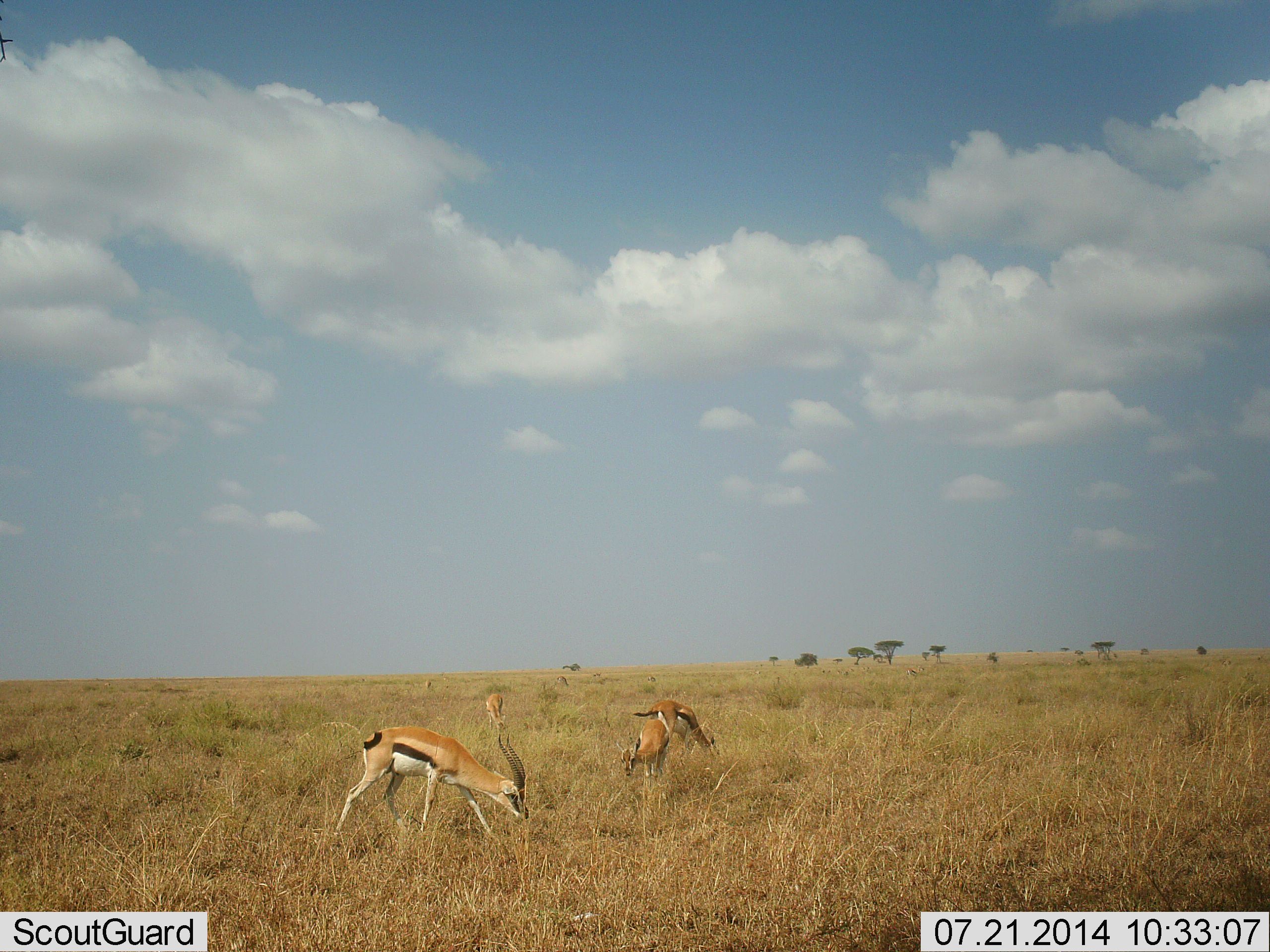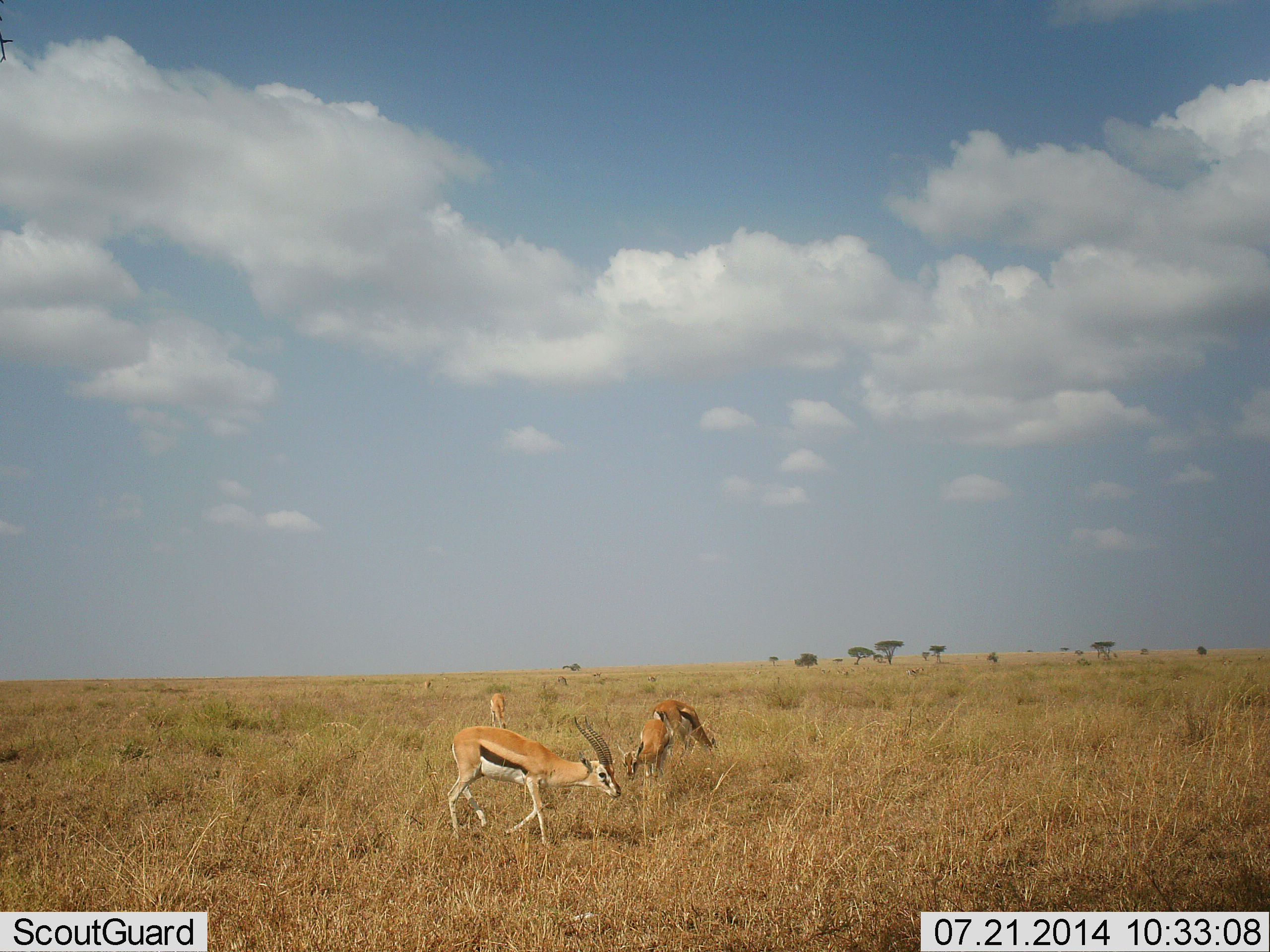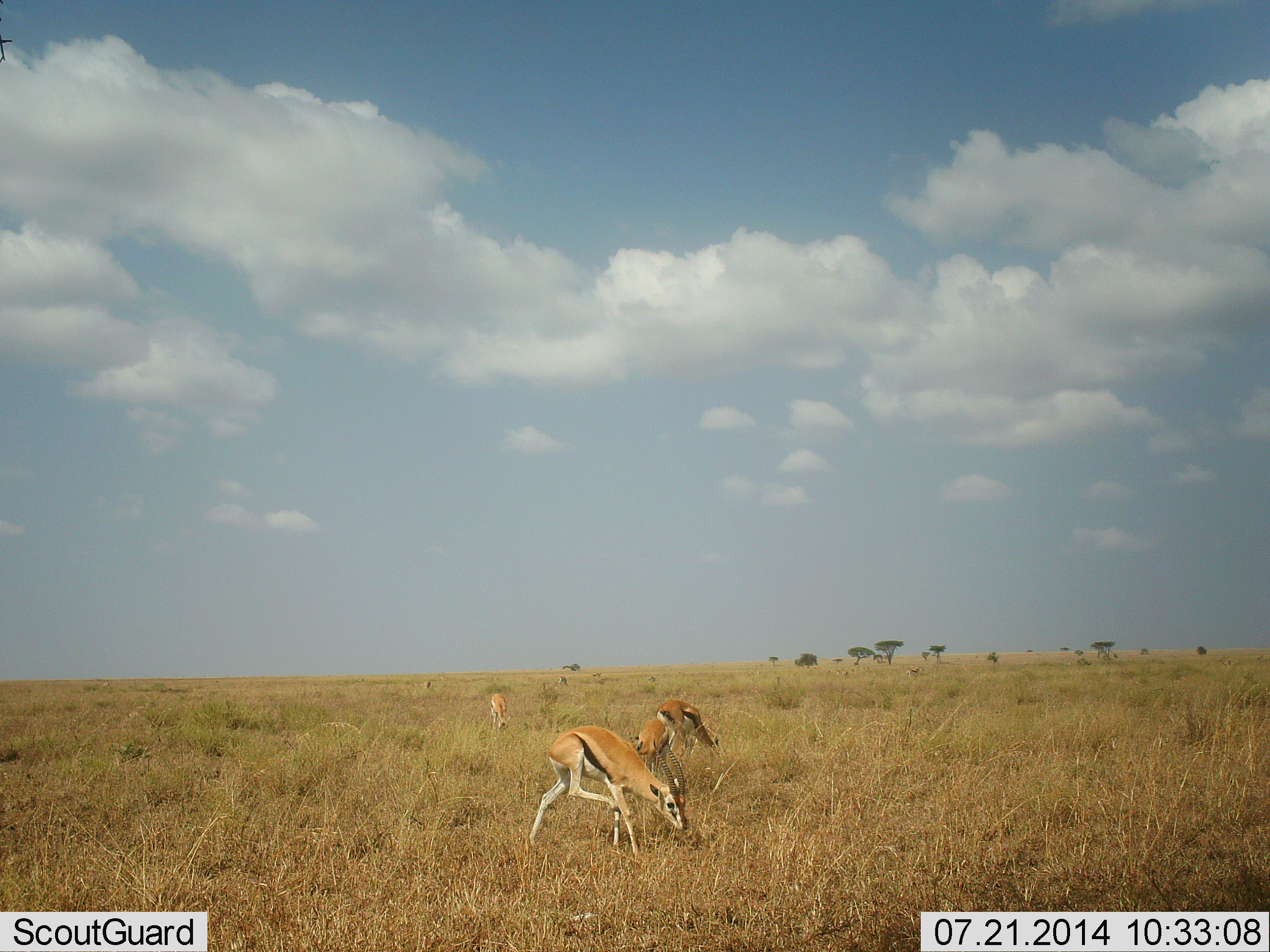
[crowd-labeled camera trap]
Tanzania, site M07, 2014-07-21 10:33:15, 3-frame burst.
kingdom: Animalia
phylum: Chordata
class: Mammalia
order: Artiodactyla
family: Bovidae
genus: Eudorcas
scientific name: Eudorcas thomsonii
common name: thomson's gazelle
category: gazellethomsons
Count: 4.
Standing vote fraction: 30%.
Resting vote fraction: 0%.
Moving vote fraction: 80%.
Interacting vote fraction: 0%.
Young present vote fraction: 0%.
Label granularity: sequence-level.